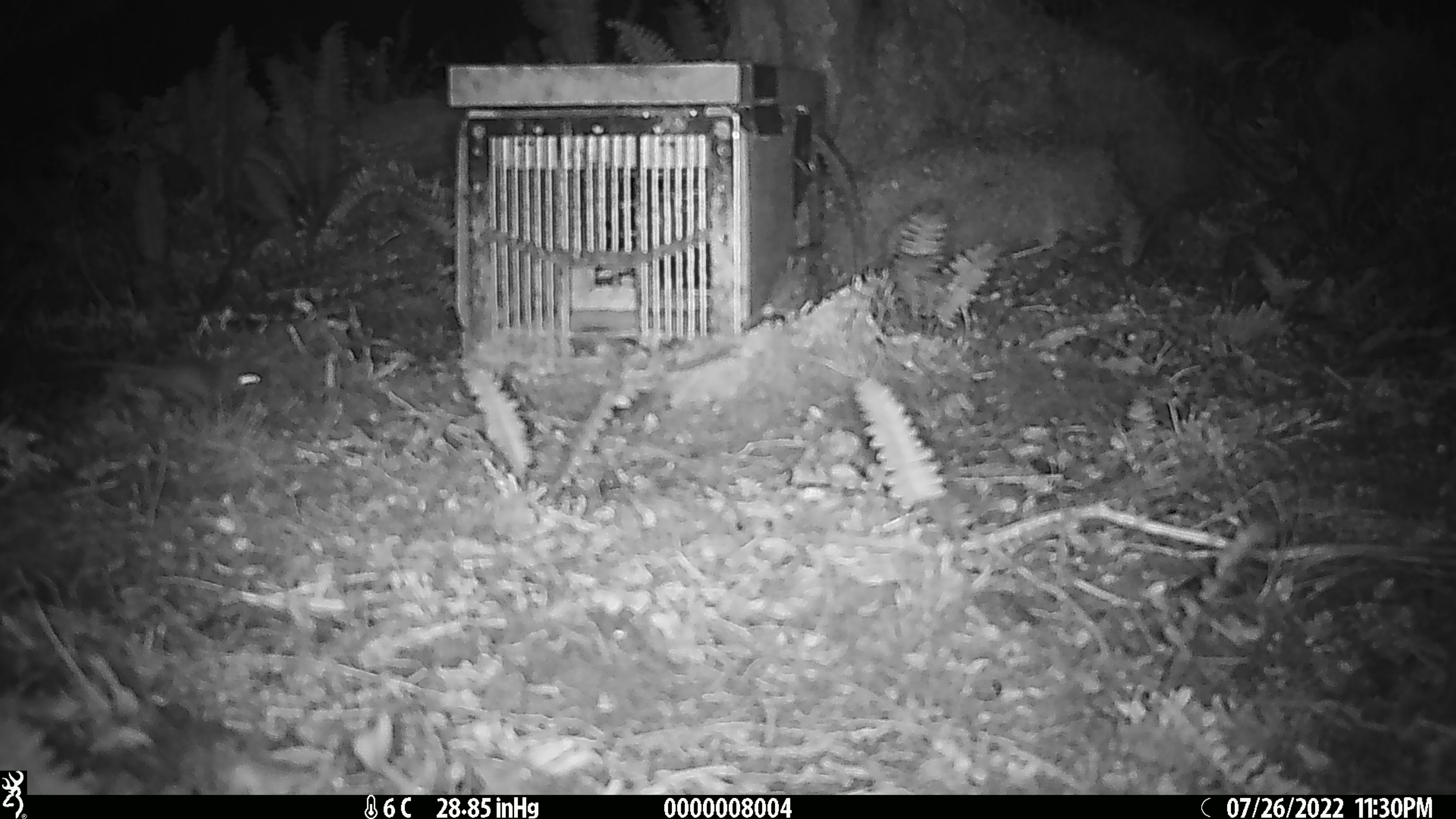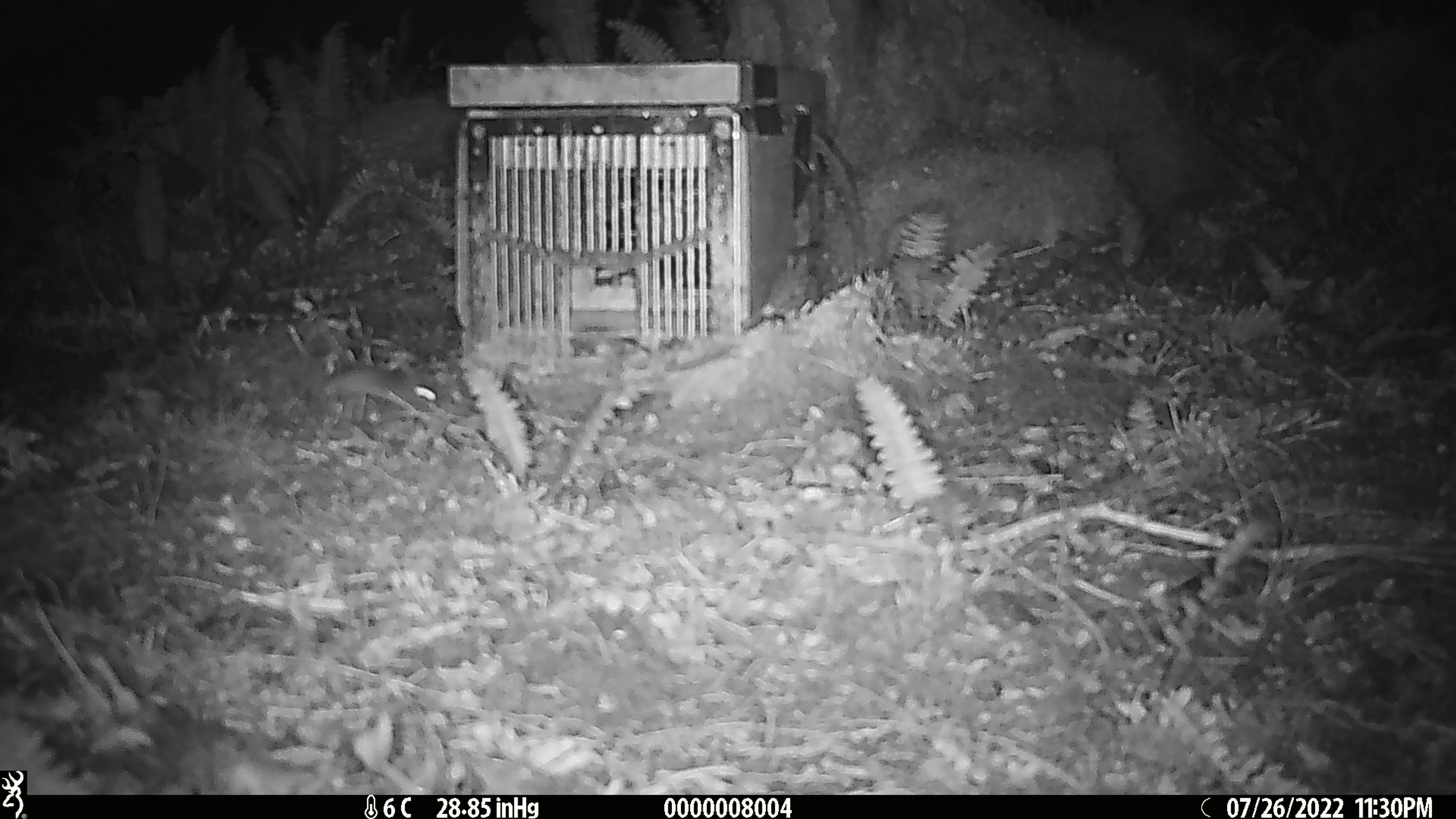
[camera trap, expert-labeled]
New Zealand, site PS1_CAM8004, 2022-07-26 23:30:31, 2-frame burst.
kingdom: Animalia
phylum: Chordata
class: Mammalia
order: Rodentia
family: Muridae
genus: Mus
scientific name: Mus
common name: mouse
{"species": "mouse (Mus)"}